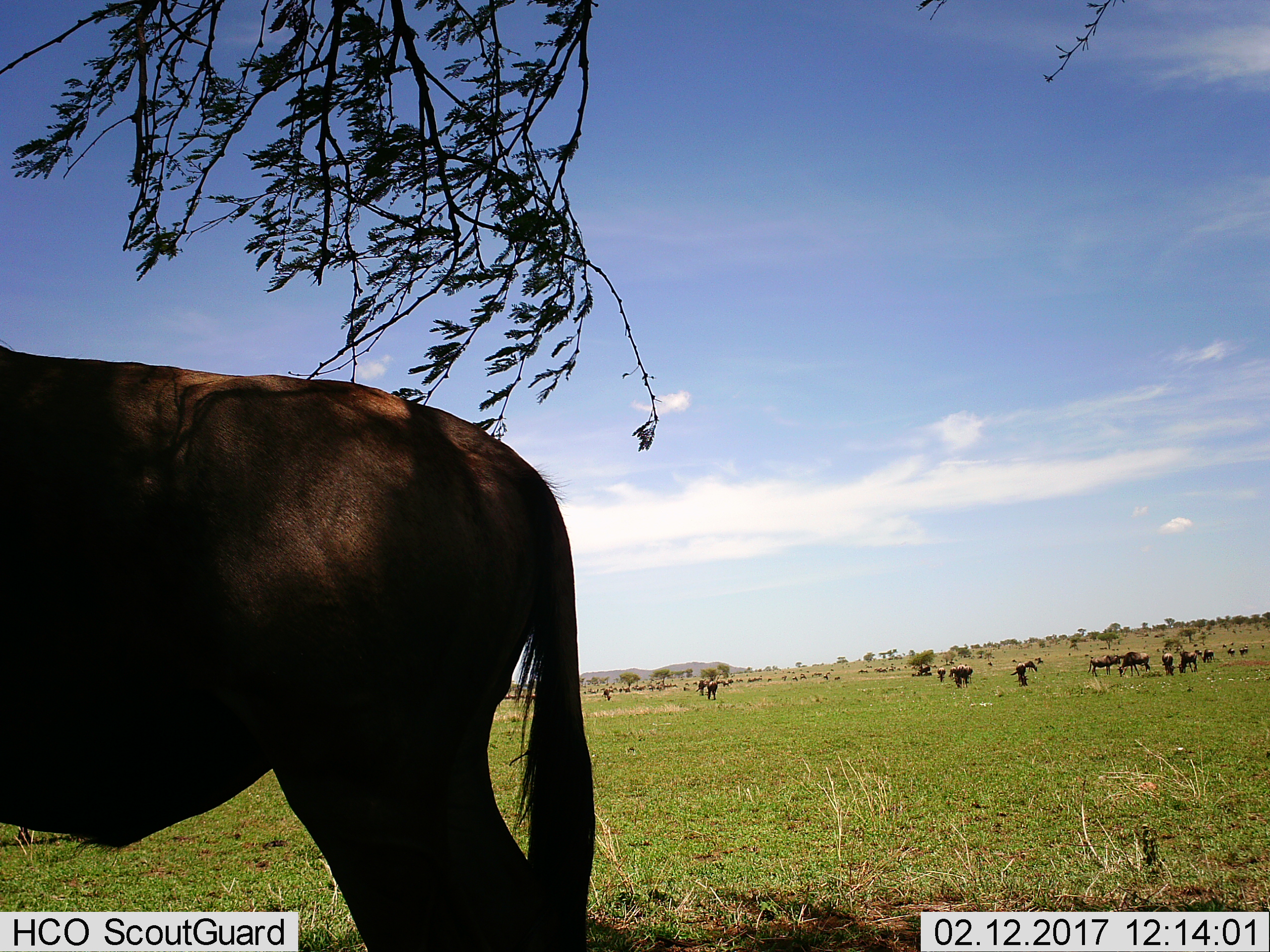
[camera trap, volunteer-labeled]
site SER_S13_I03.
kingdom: Animalia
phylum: Chordata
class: Mammalia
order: Artiodactyla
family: Bovidae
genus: Connochaetes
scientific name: Connochaetes taurinus taurinus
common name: blue wildebeest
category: wildebeestblue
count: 11-50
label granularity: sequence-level